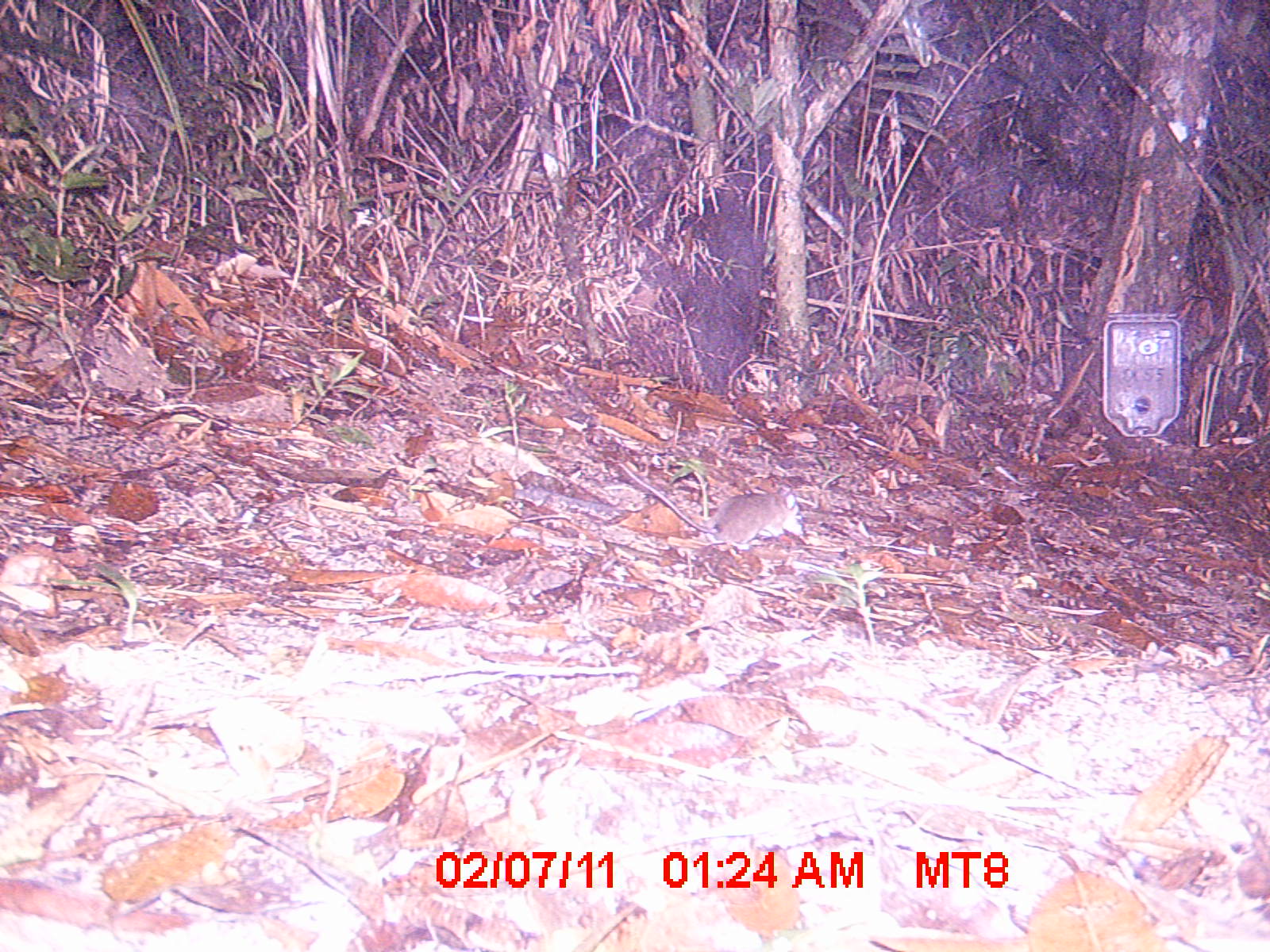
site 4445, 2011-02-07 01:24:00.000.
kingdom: Animalia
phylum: Chordata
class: Mammalia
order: Rodentia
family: Nesomyidae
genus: Eliurus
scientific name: Eliurus penicillatus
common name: white-tipped tufted-tailed rat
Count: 1.